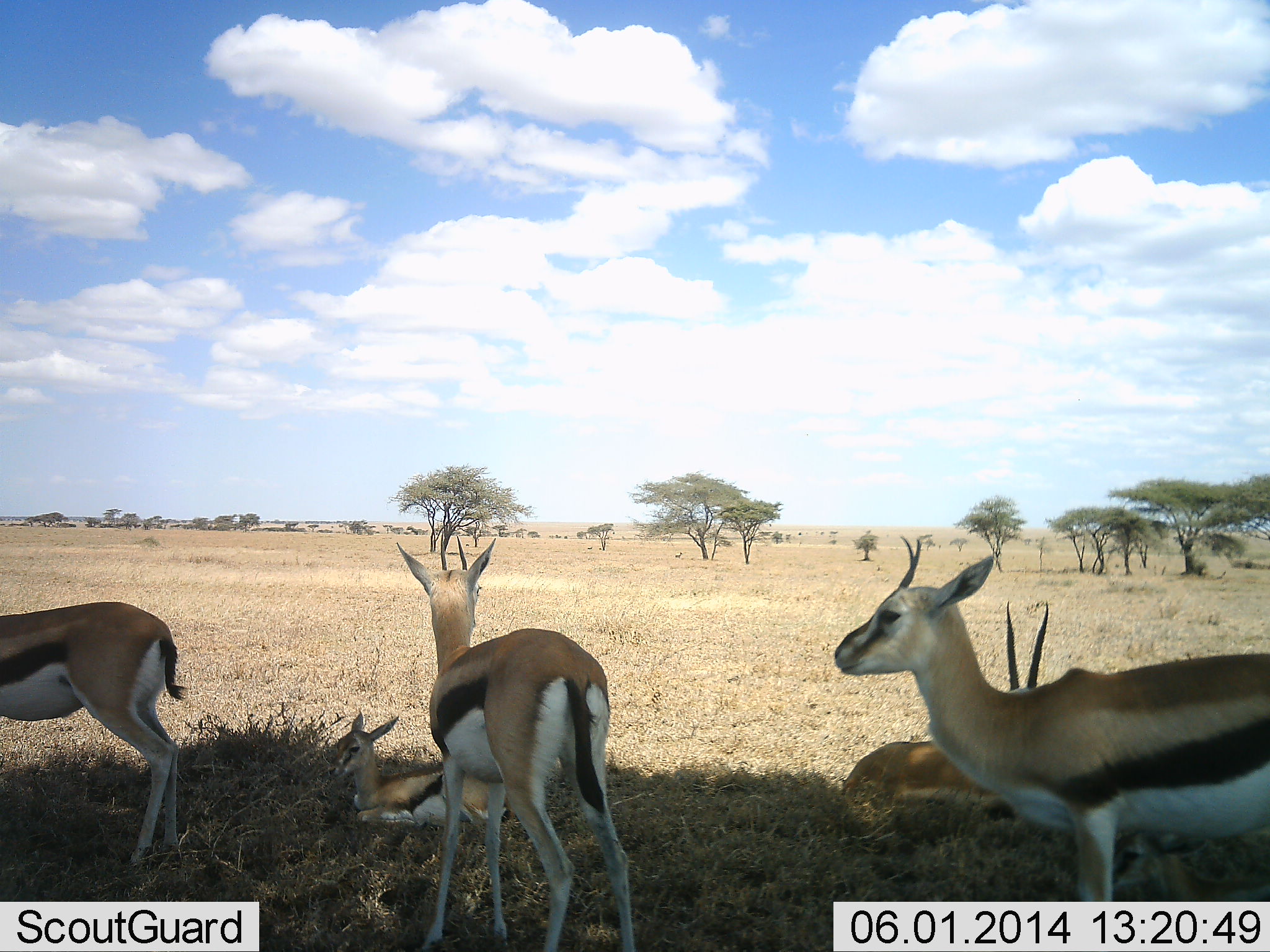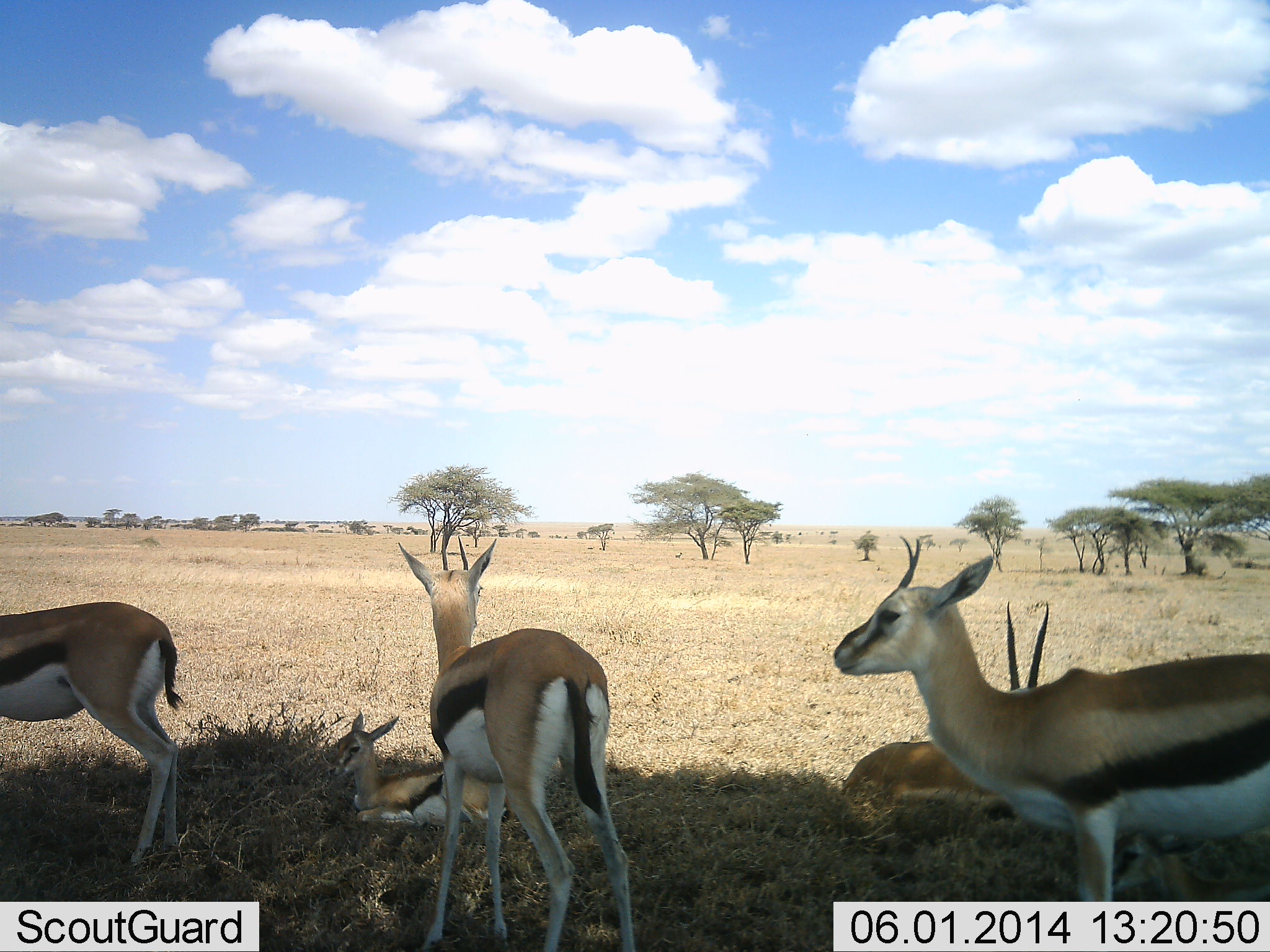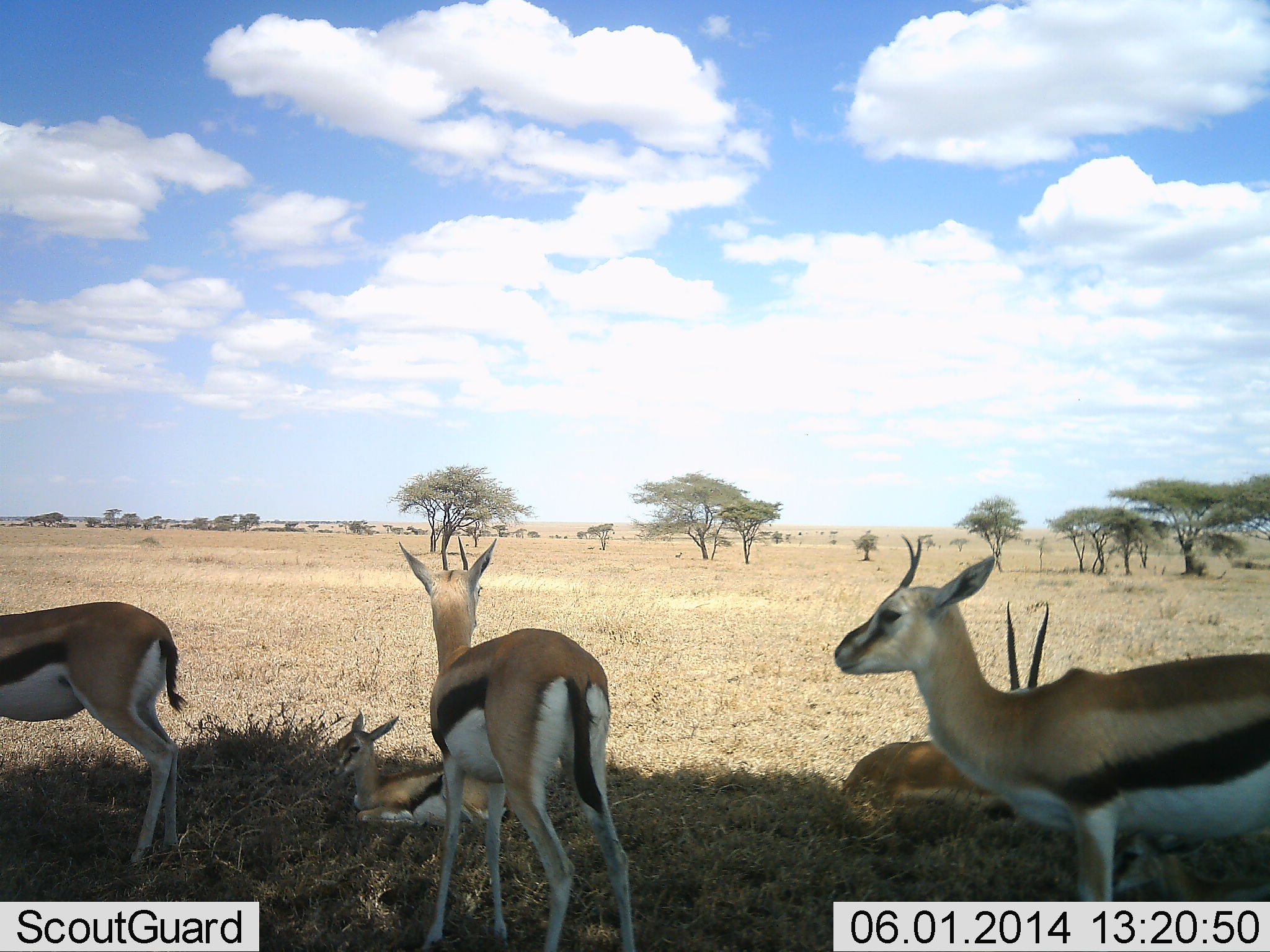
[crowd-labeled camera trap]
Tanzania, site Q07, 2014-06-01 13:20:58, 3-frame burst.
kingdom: Animalia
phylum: Chordata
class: Mammalia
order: Artiodactyla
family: Bovidae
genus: Eudorcas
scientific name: Eudorcas thomsonii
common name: thomson's gazelle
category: gazellethomsons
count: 5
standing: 100%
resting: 100%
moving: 0%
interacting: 0%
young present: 50%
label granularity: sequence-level